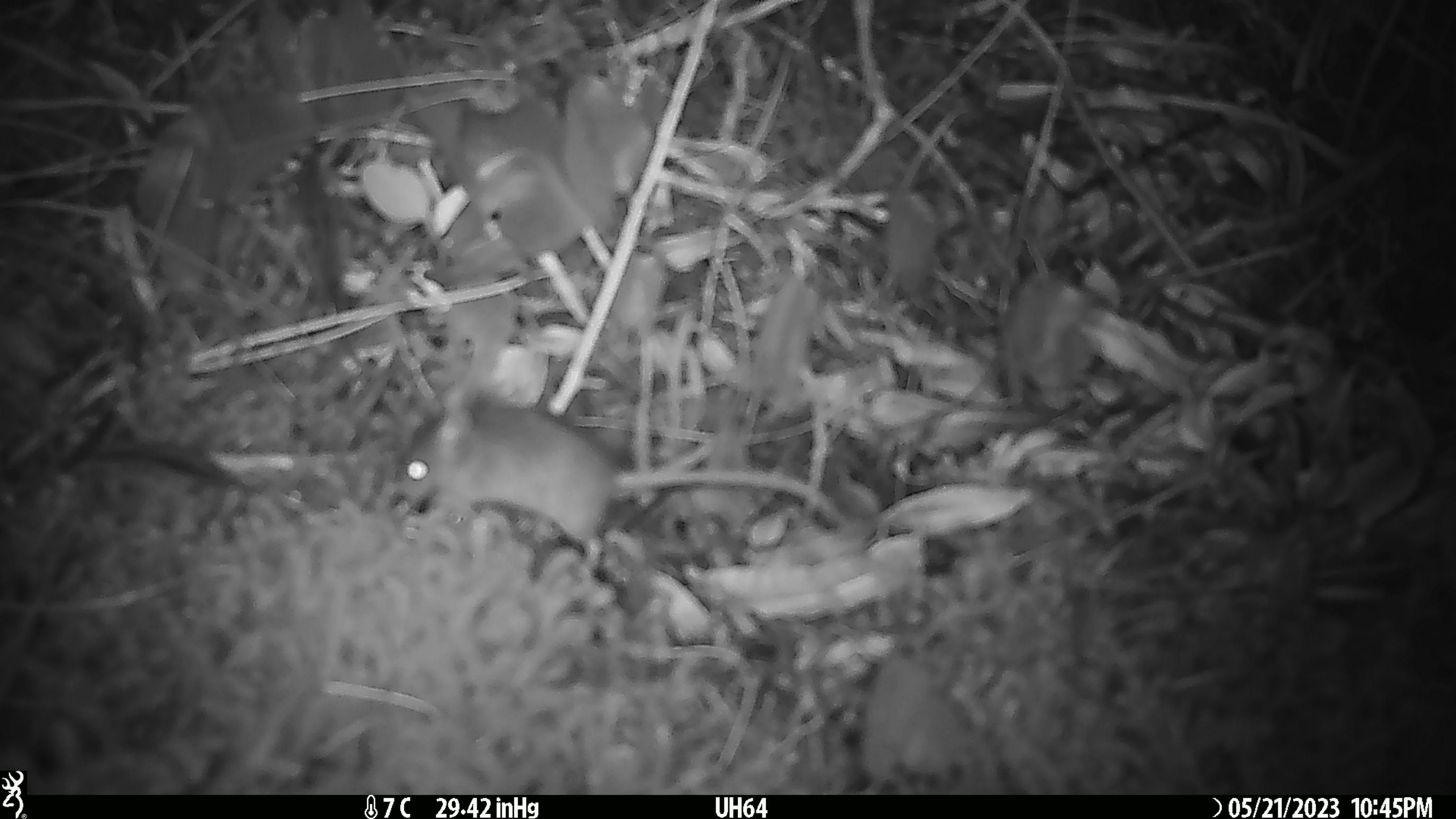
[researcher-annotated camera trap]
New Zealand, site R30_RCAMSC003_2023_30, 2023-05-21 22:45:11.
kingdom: Animalia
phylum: Chordata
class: Mammalia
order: Rodentia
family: Muridae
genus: Mus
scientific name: Mus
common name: mouse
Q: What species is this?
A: Mouse (Mus).